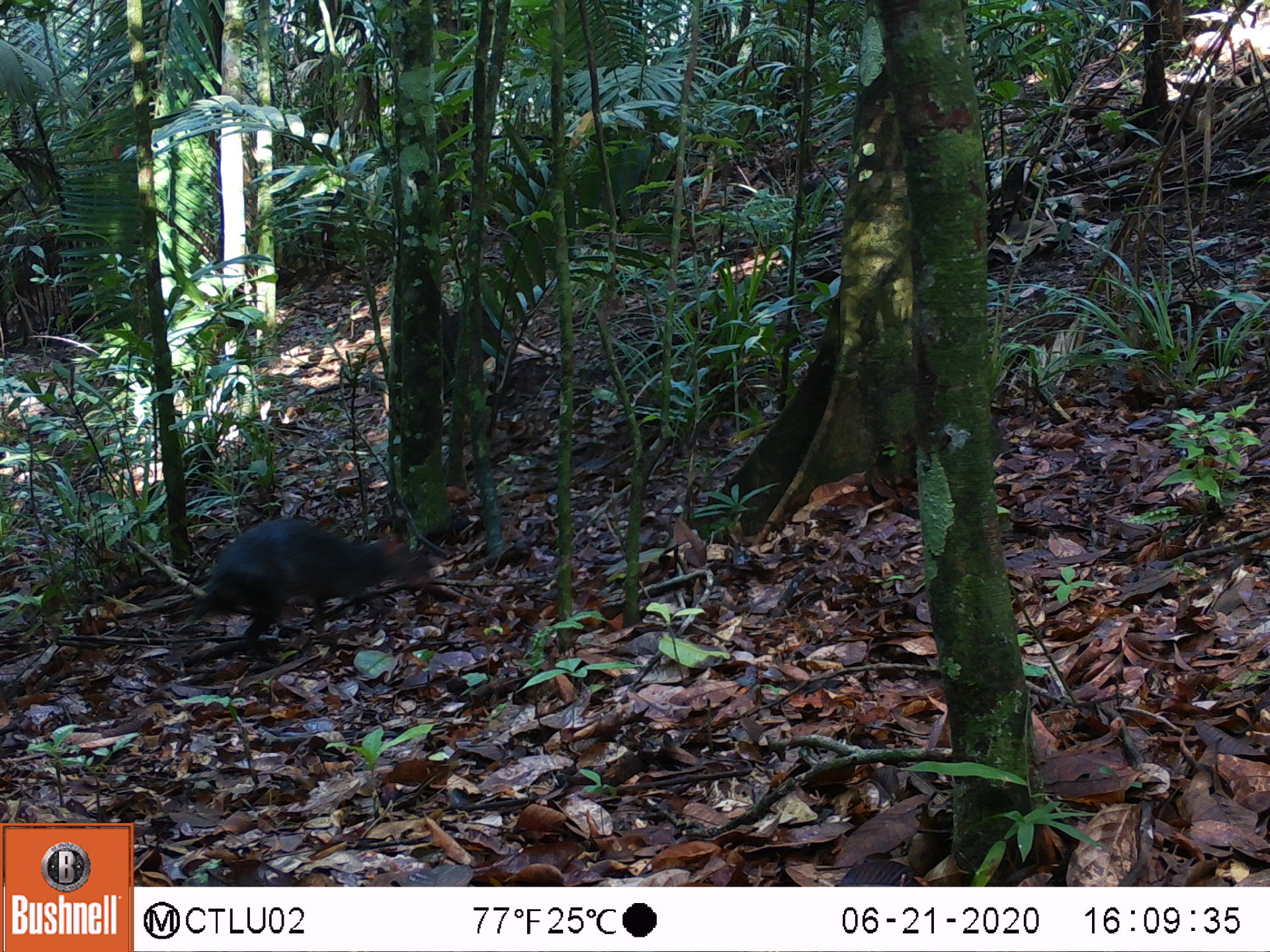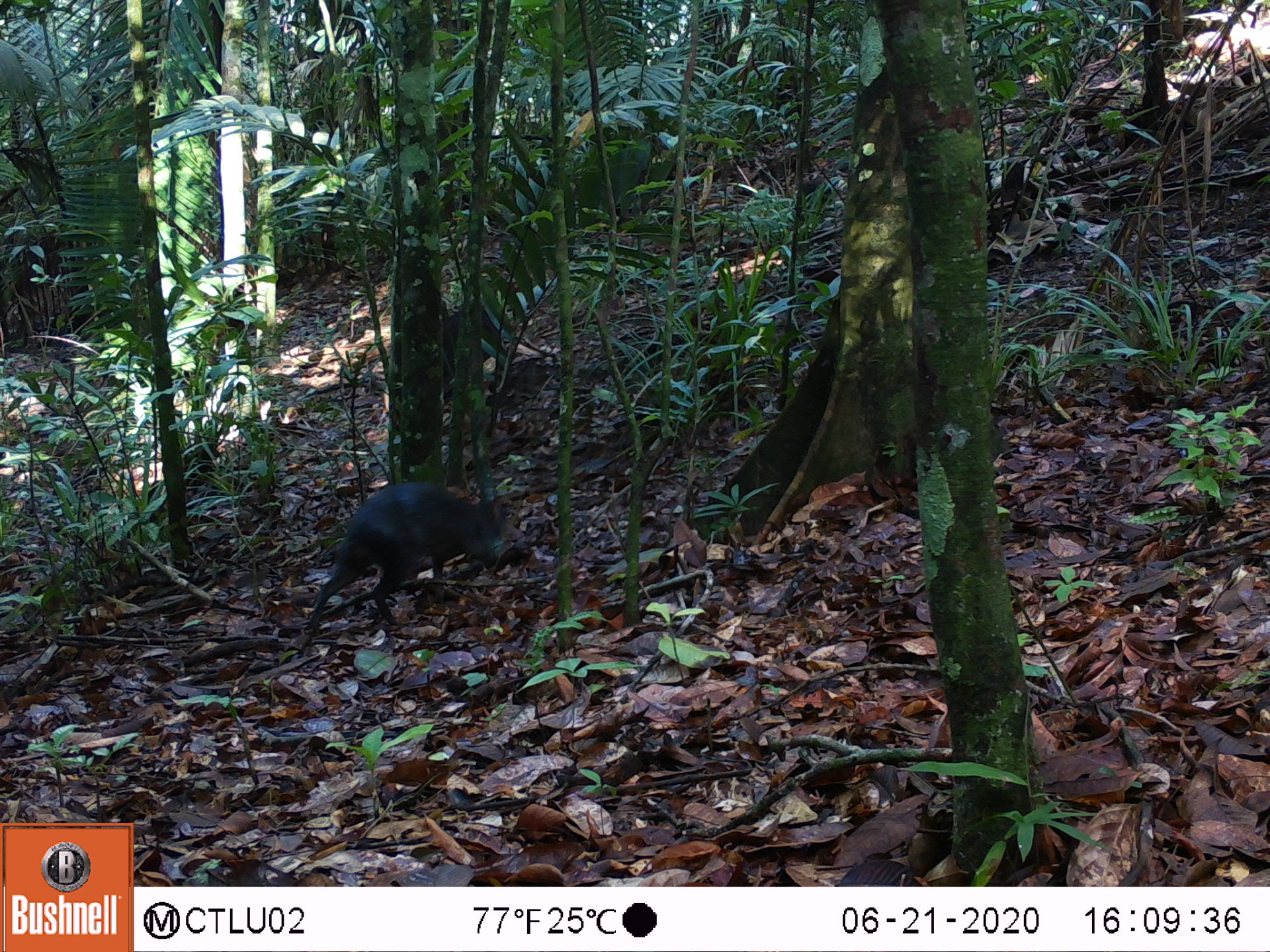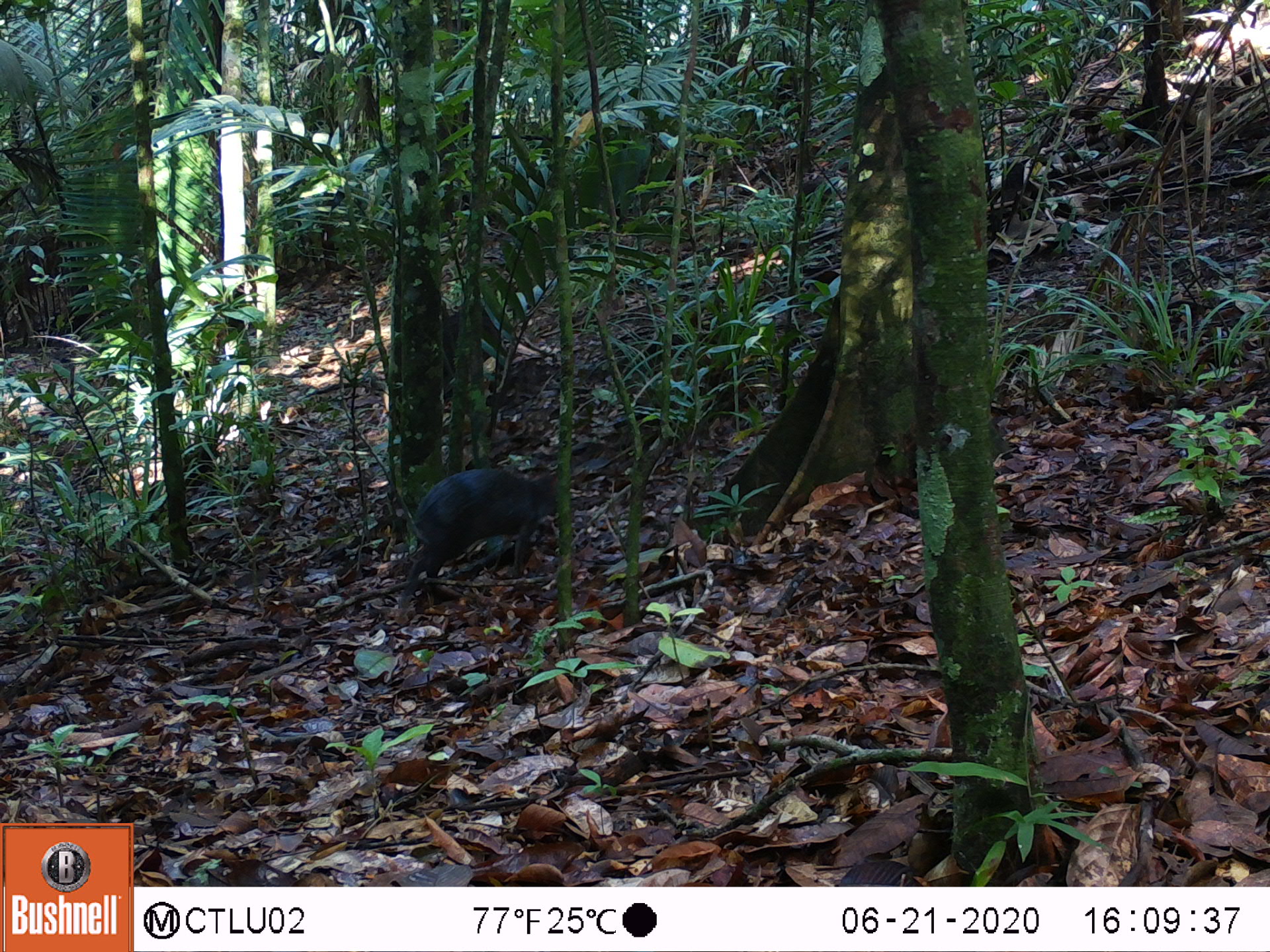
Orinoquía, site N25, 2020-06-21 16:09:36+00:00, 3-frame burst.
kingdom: Animalia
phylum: Chordata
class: Mammalia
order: Rodentia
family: Dasyproctidae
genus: Dasyprocta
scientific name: Dasyprocta fuliginosa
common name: black agouti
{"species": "black agouti (Dasyprocta fuliginosa)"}